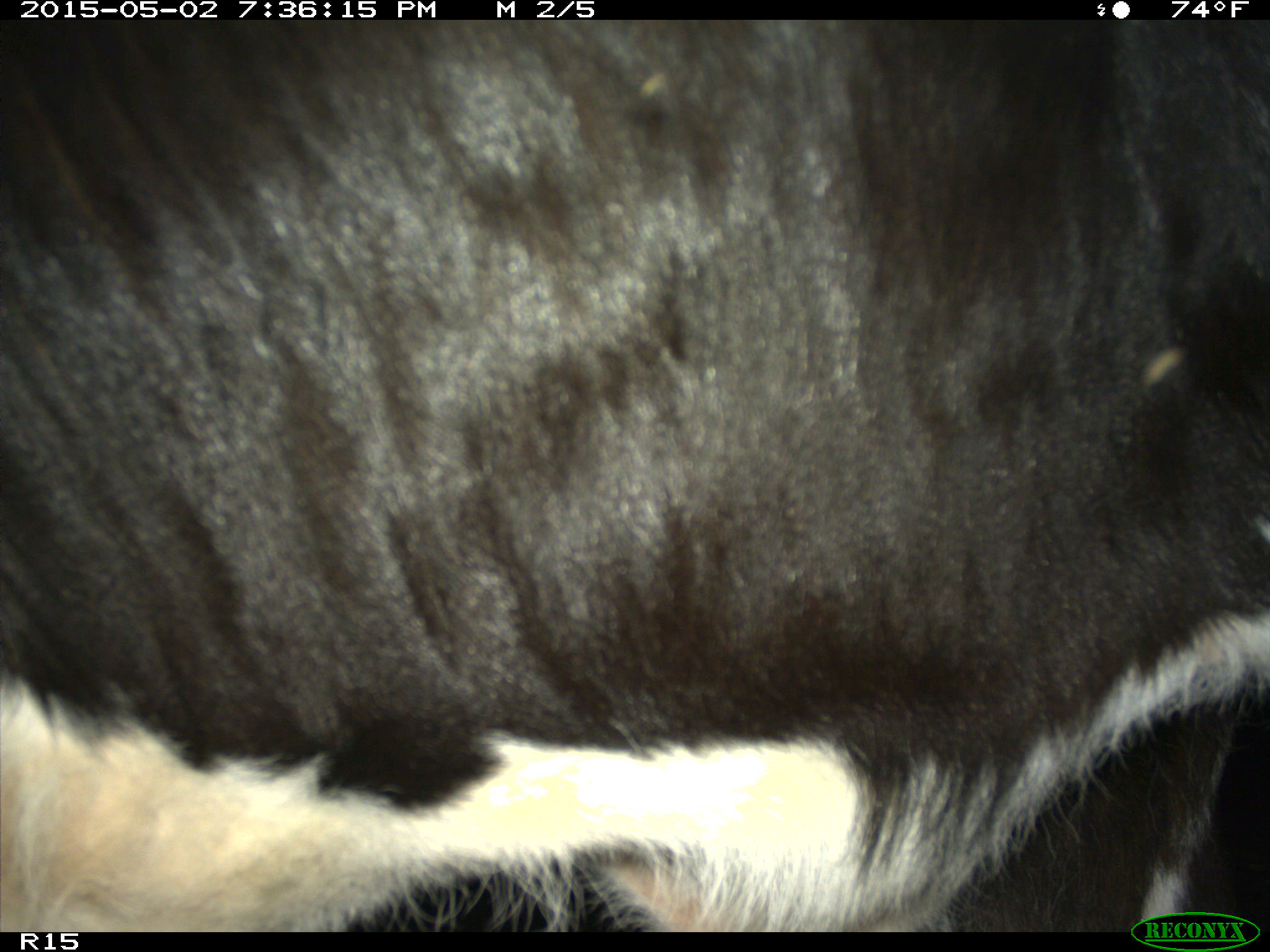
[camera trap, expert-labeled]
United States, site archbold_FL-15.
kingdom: Animalia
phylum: Chordata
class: Mammalia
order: Artiodactyla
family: Bovidae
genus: Bos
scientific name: Bos taurus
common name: domestic cow